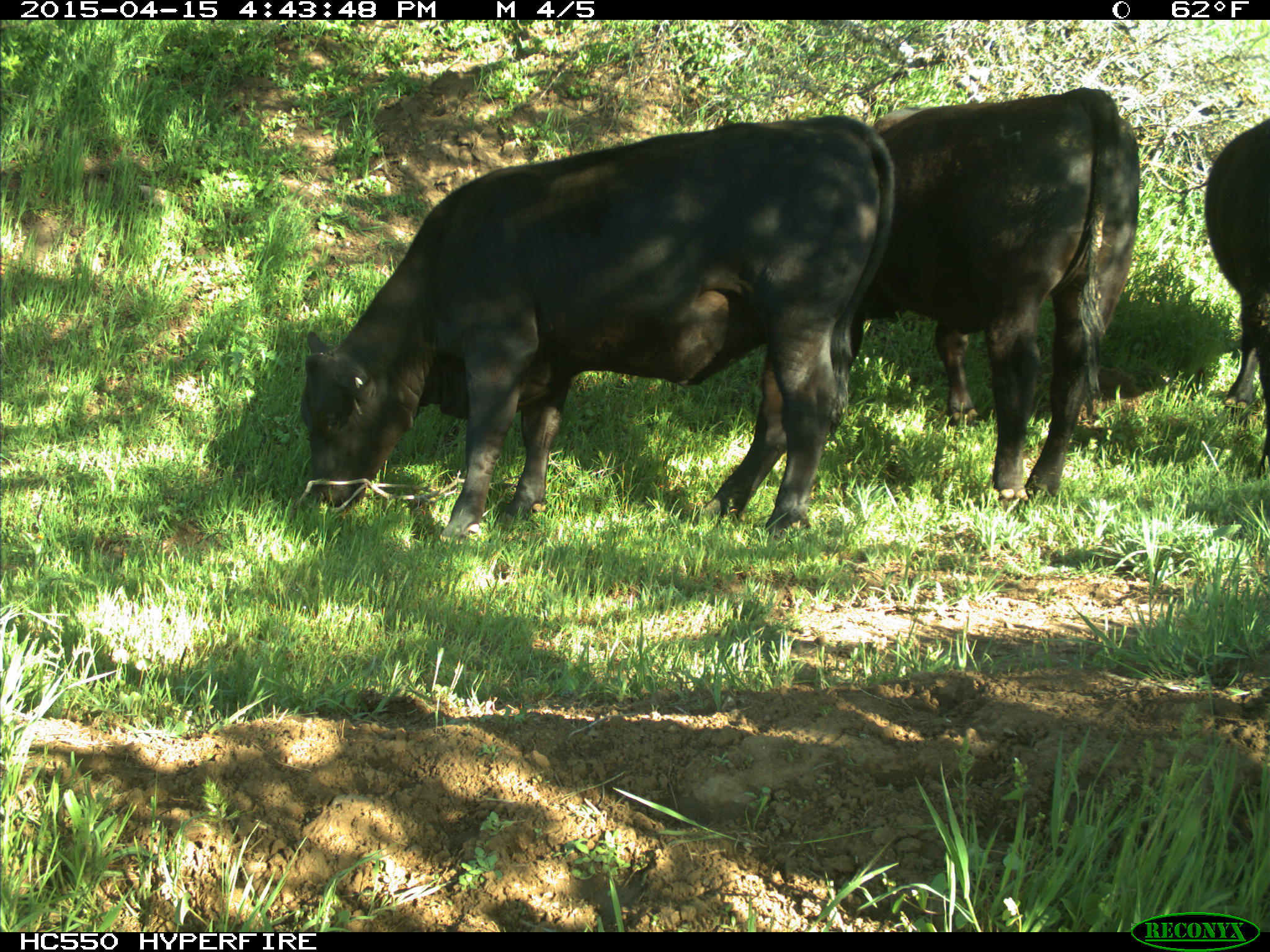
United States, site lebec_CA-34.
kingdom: Animalia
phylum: Chordata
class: Mammalia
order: Artiodactyla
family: Bovidae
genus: Bos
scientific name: Bos taurus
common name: domestic cow